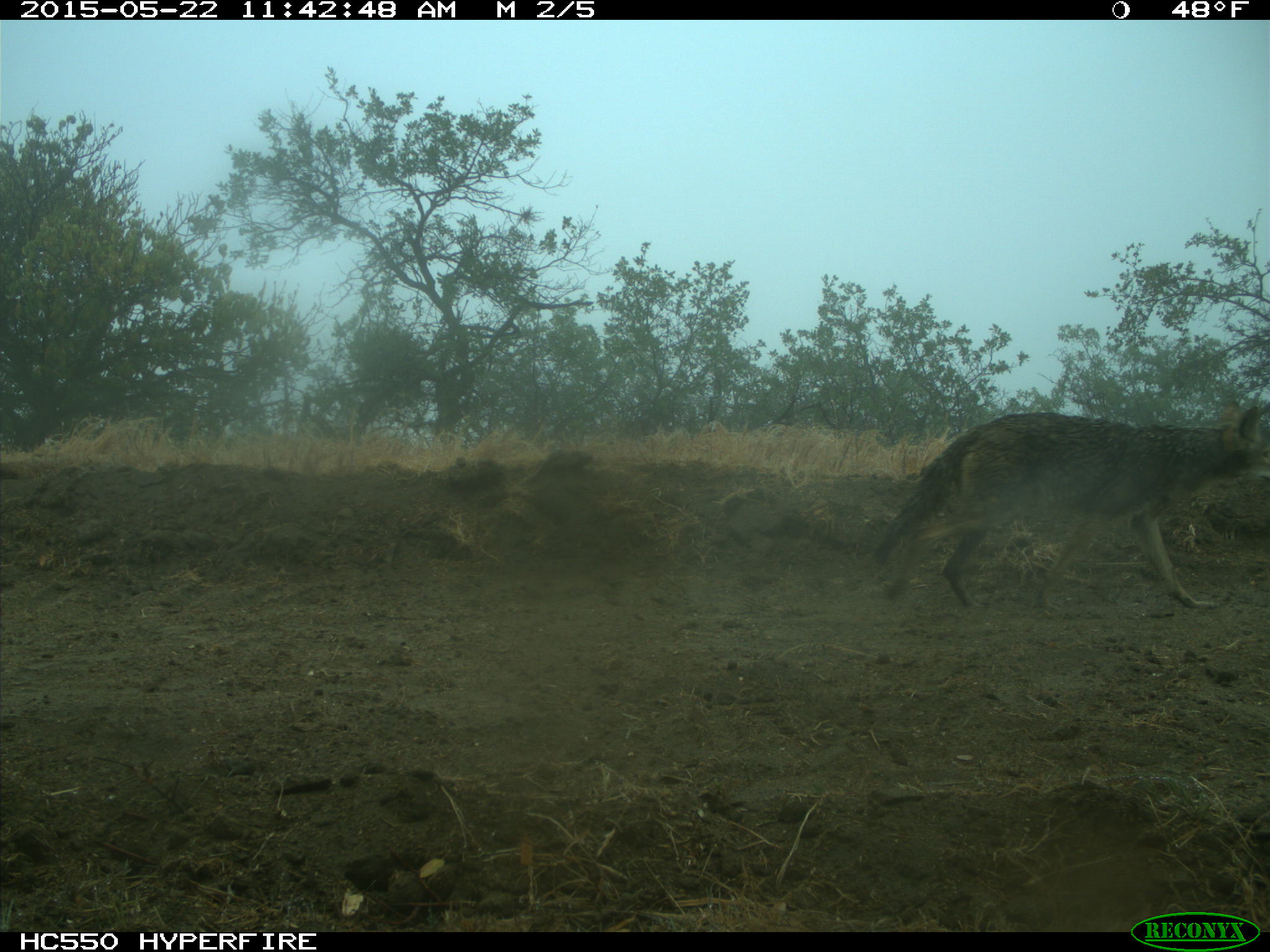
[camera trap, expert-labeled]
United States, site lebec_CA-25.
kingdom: Animalia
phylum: Chordata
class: Mammalia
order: Carnivora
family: Canidae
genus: Canis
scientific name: Canis latrans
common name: coyote